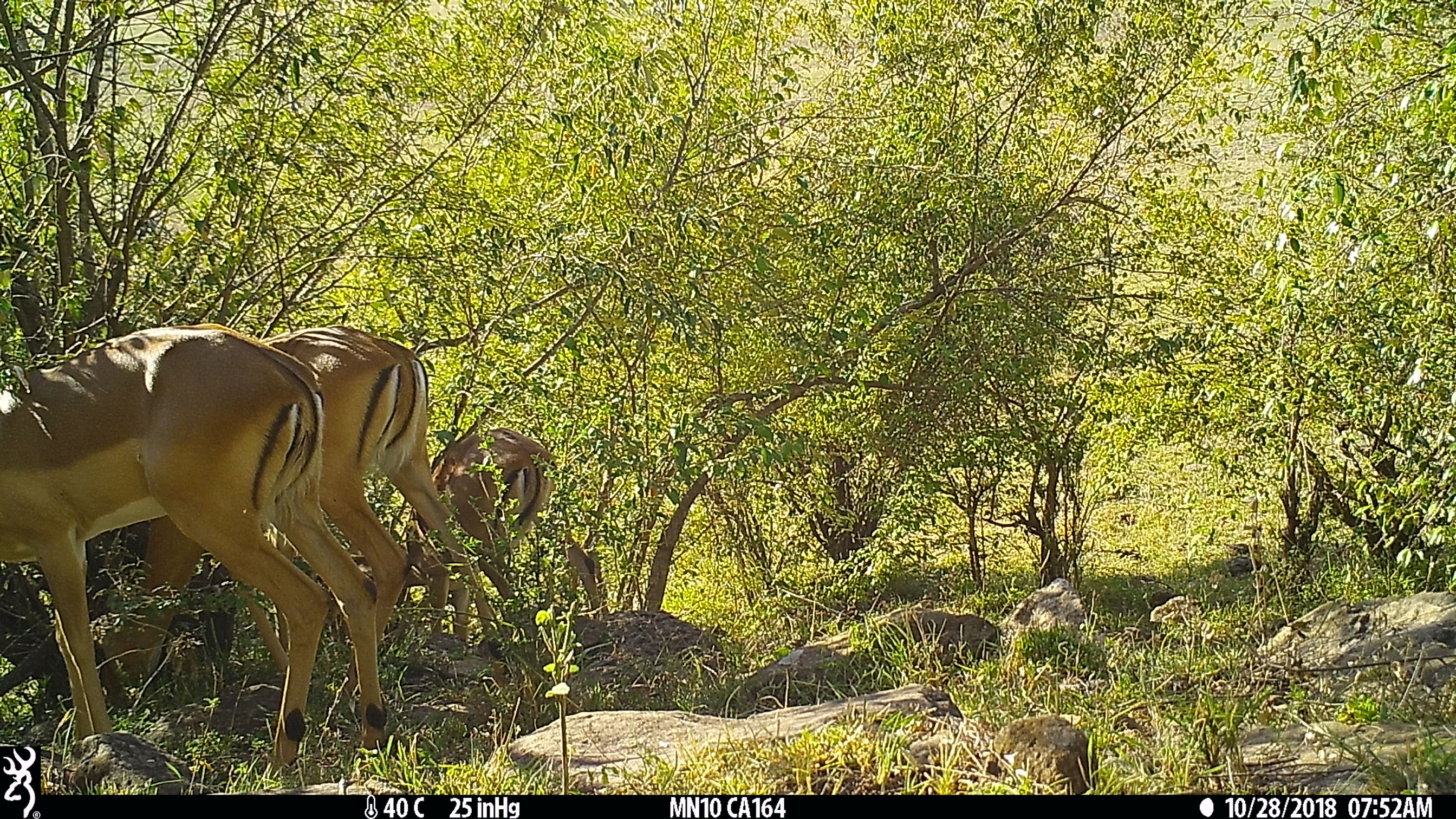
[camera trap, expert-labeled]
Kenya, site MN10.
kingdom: Animalia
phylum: Chordata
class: Mammalia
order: Artiodactyla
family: Bovidae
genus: Aepyceros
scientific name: Aepyceros melampus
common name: impala